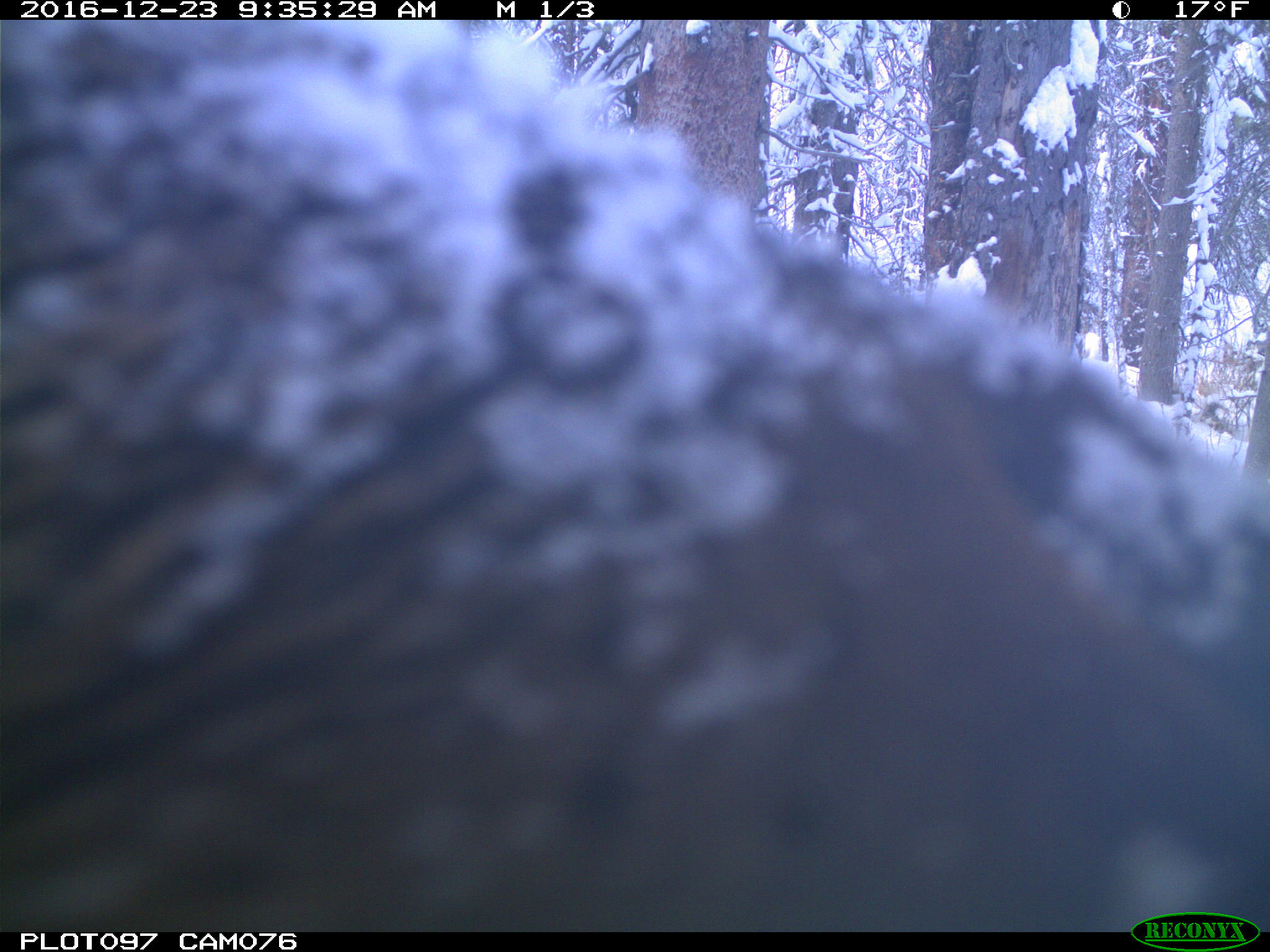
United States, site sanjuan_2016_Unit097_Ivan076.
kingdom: Animalia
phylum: Chordata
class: Mammalia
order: Artiodactyla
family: Cervidae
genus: Cervus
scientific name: Cervus elaphus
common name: red deer